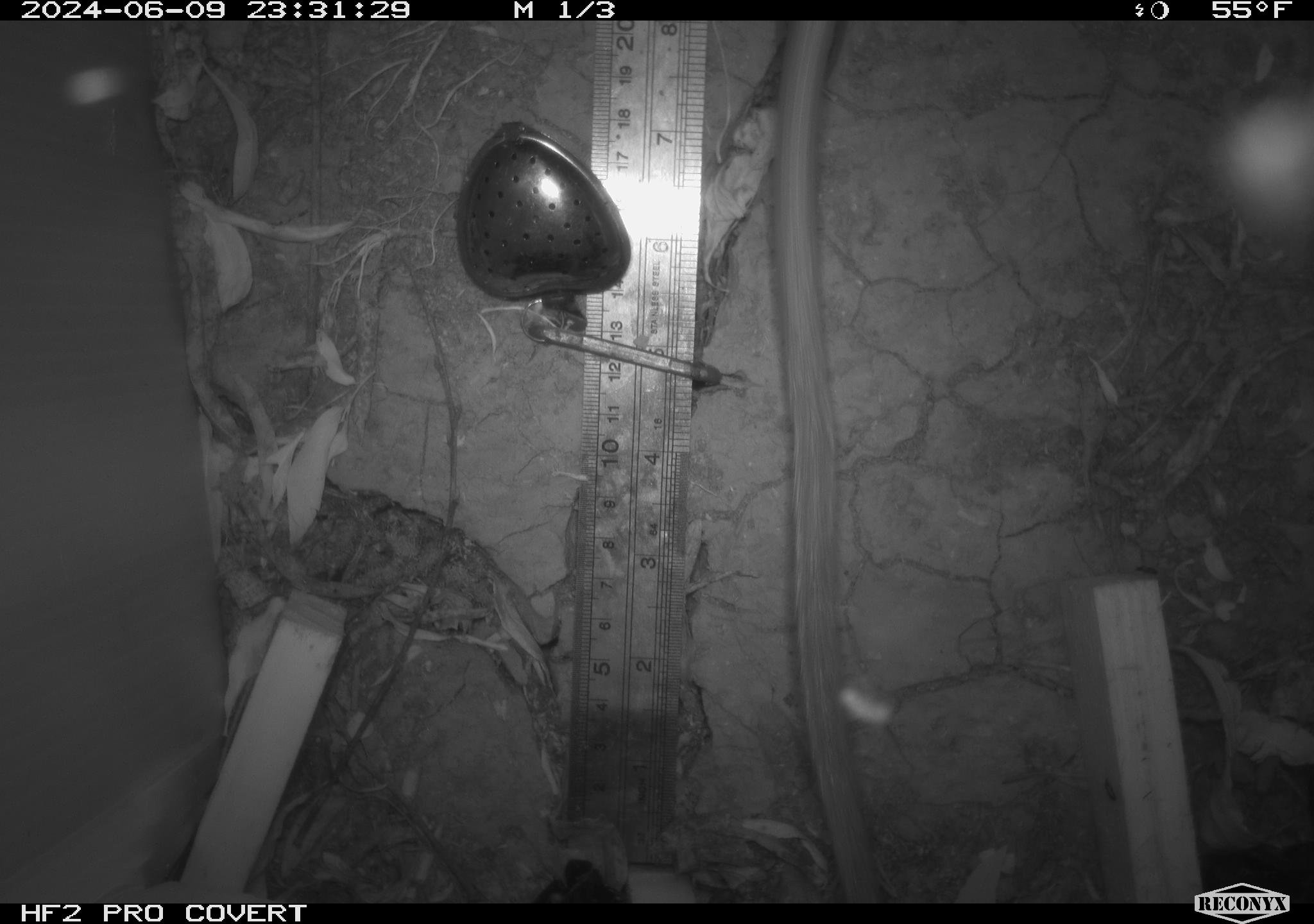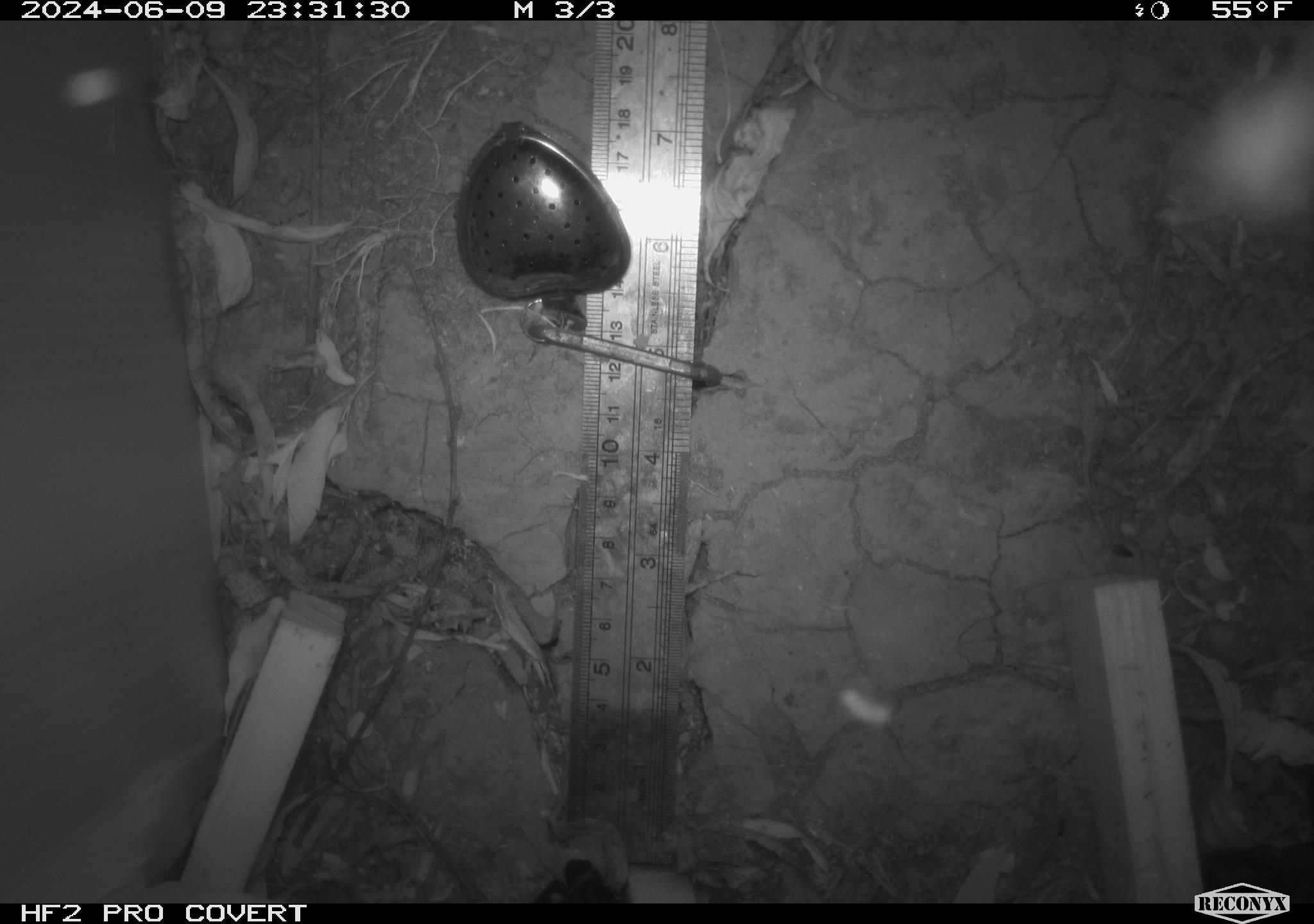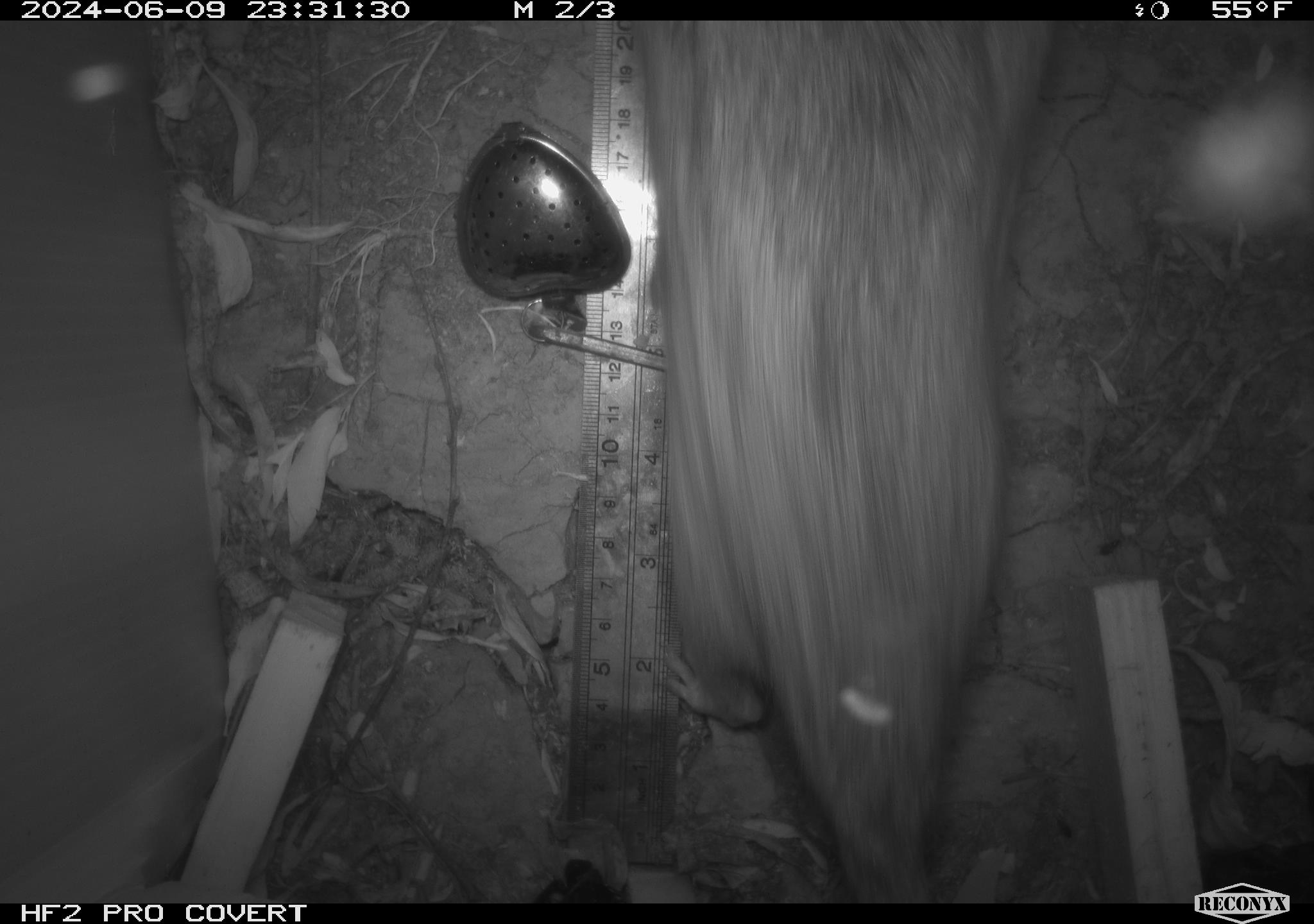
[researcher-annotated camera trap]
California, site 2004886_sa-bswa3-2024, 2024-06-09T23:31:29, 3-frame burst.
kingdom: Animalia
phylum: Chordata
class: Mammalia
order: Rodentia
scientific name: Rodentia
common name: woodrat or rat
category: woodrat or rat species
Woodrat or rat species (woodrat or rat) (Rodentia).